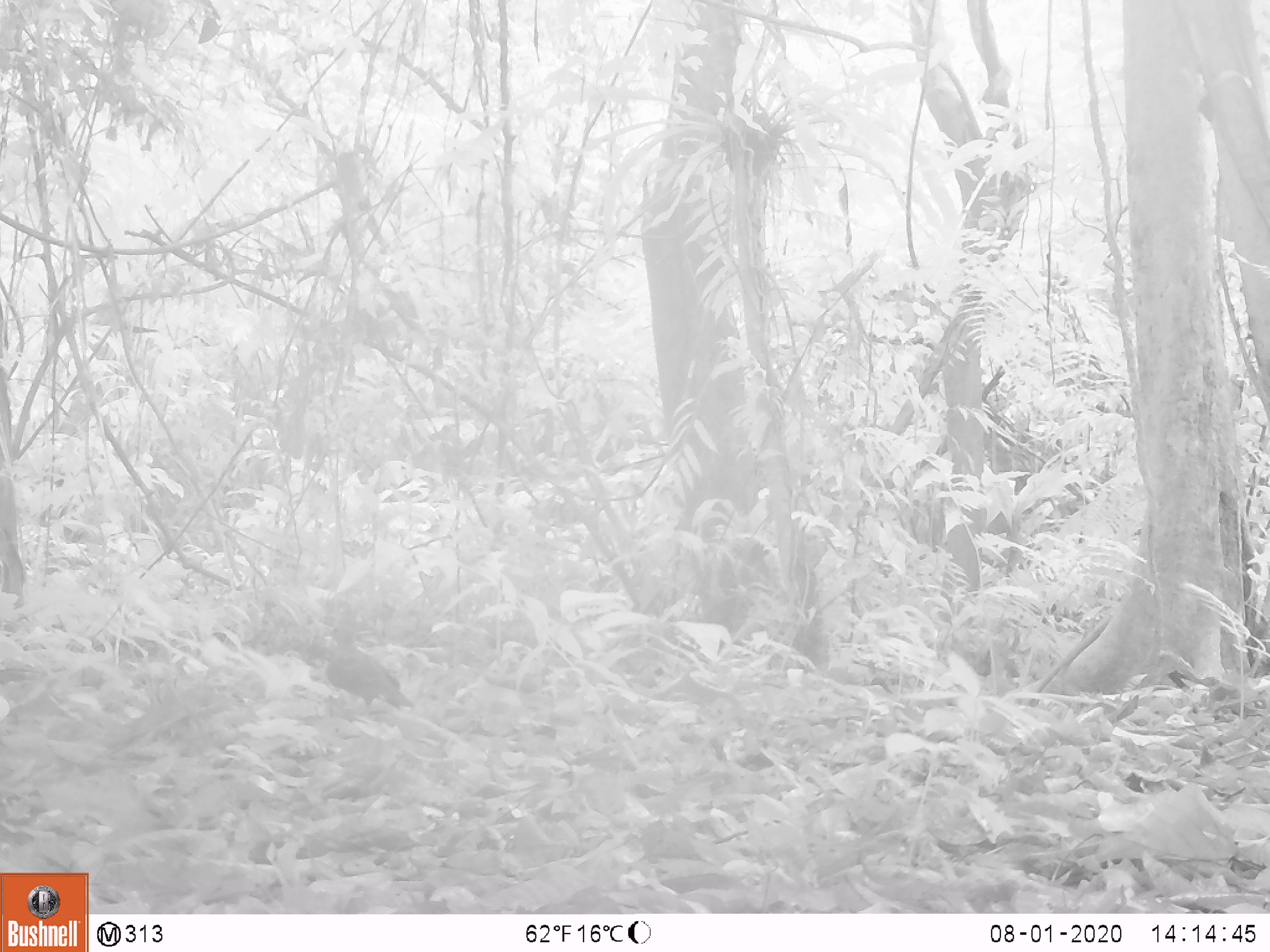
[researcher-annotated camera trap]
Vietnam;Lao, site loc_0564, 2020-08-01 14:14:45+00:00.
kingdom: Animalia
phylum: Chordata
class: Aves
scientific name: Aves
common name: bird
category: unidentified bird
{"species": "unidentified bird (bird) (Aves)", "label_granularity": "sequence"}